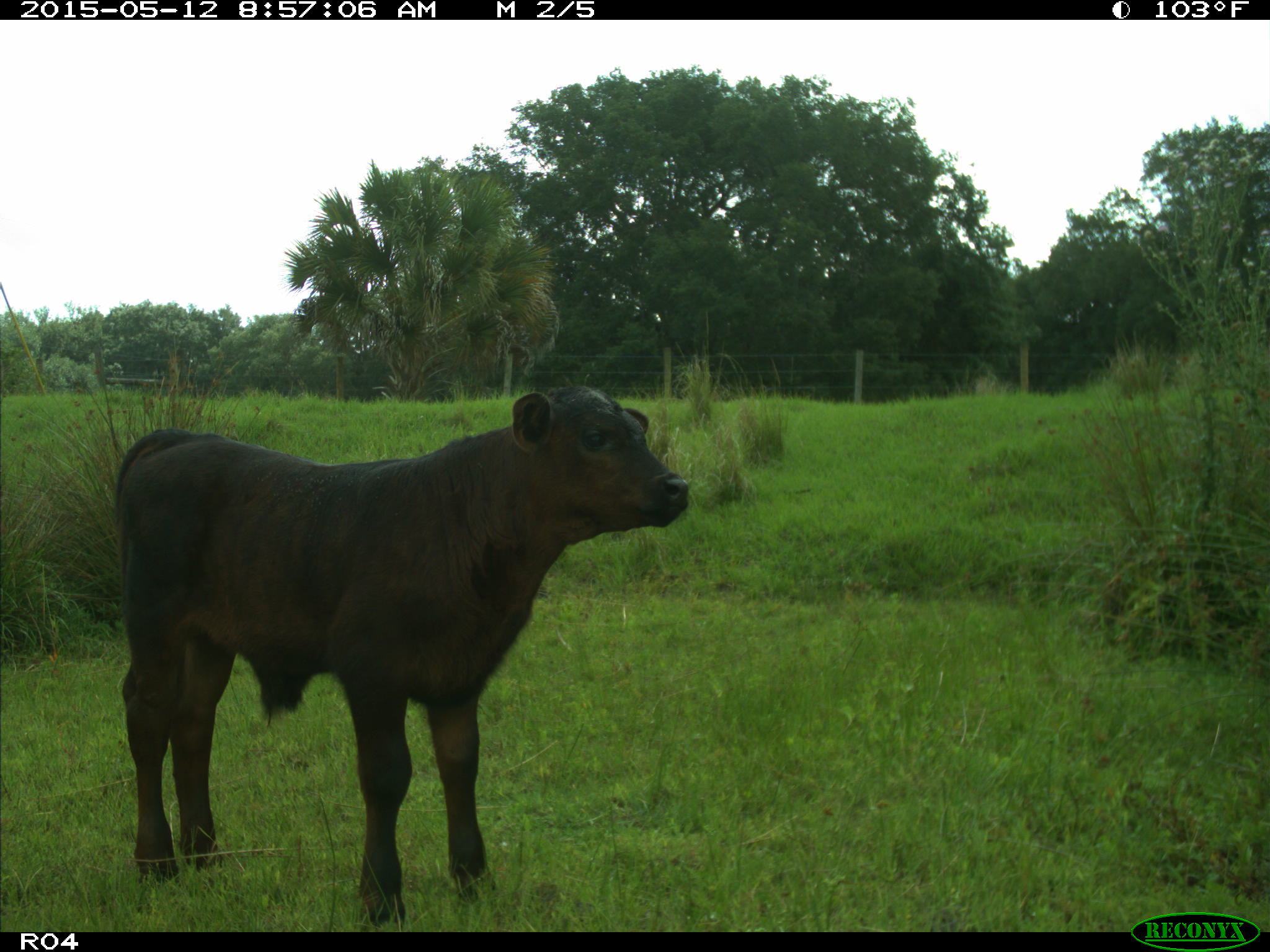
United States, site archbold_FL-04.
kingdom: Animalia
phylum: Chordata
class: Mammalia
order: Artiodactyla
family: Bovidae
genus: Bos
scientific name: Bos taurus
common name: domestic cow